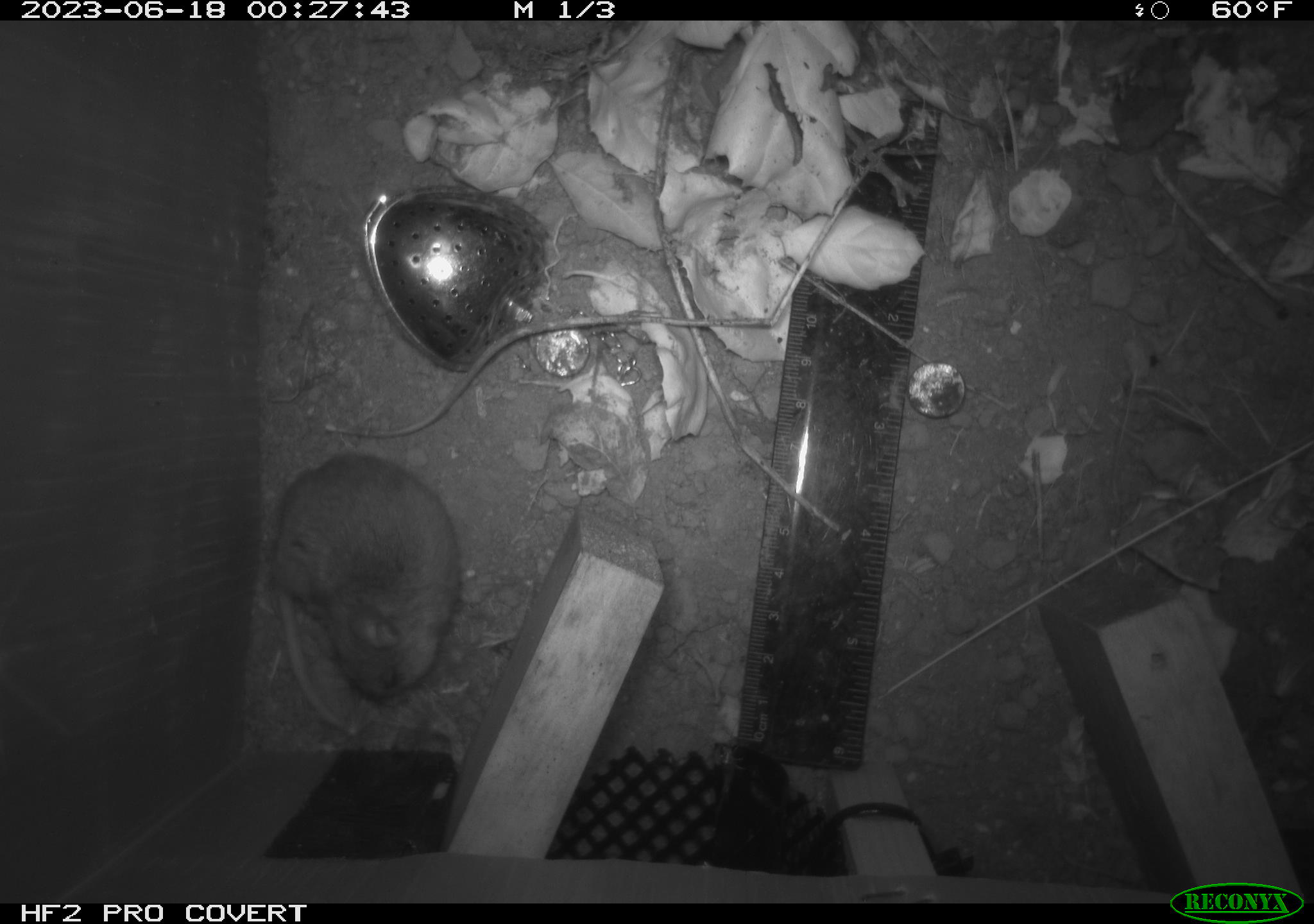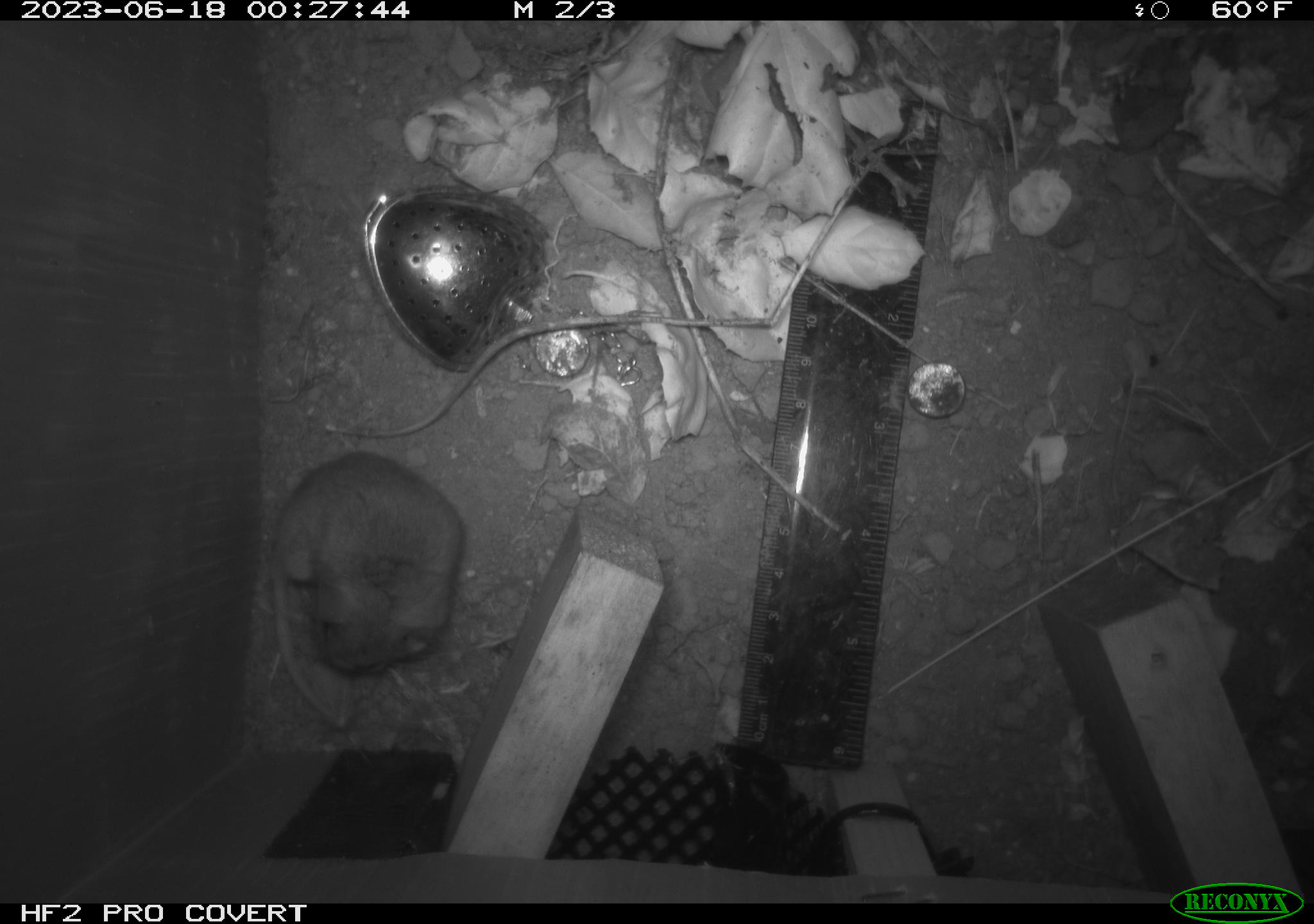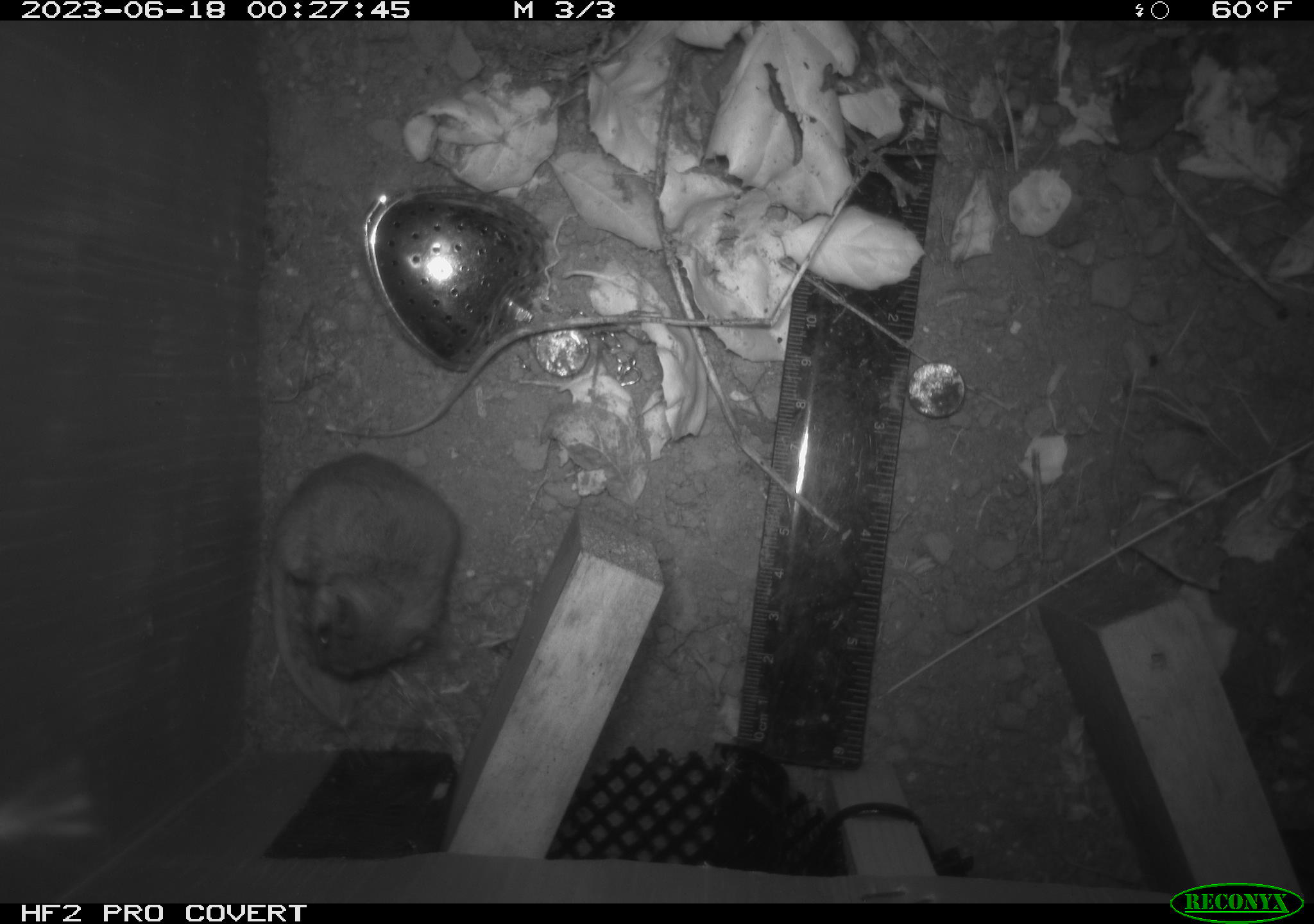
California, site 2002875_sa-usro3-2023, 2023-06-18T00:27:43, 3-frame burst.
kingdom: Animalia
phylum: Chordata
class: Mammalia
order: Rodentia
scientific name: Rodentia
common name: mouse species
Mouse species (Rodentia).